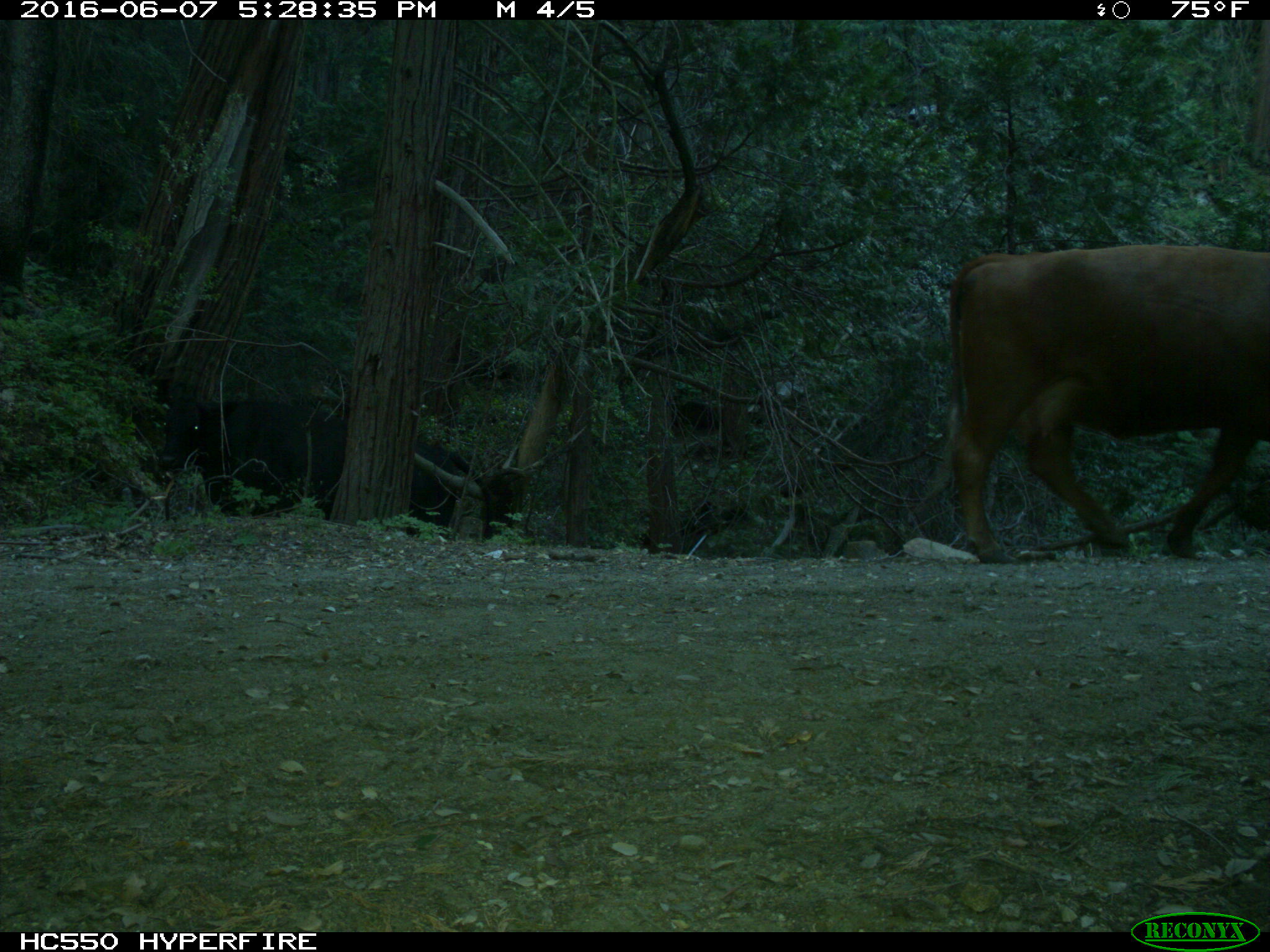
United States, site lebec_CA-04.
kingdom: Animalia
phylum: Chordata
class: Mammalia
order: Artiodactyla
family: Bovidae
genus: Bos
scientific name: Bos taurus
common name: domestic cow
Bos taurus (domestic cow).